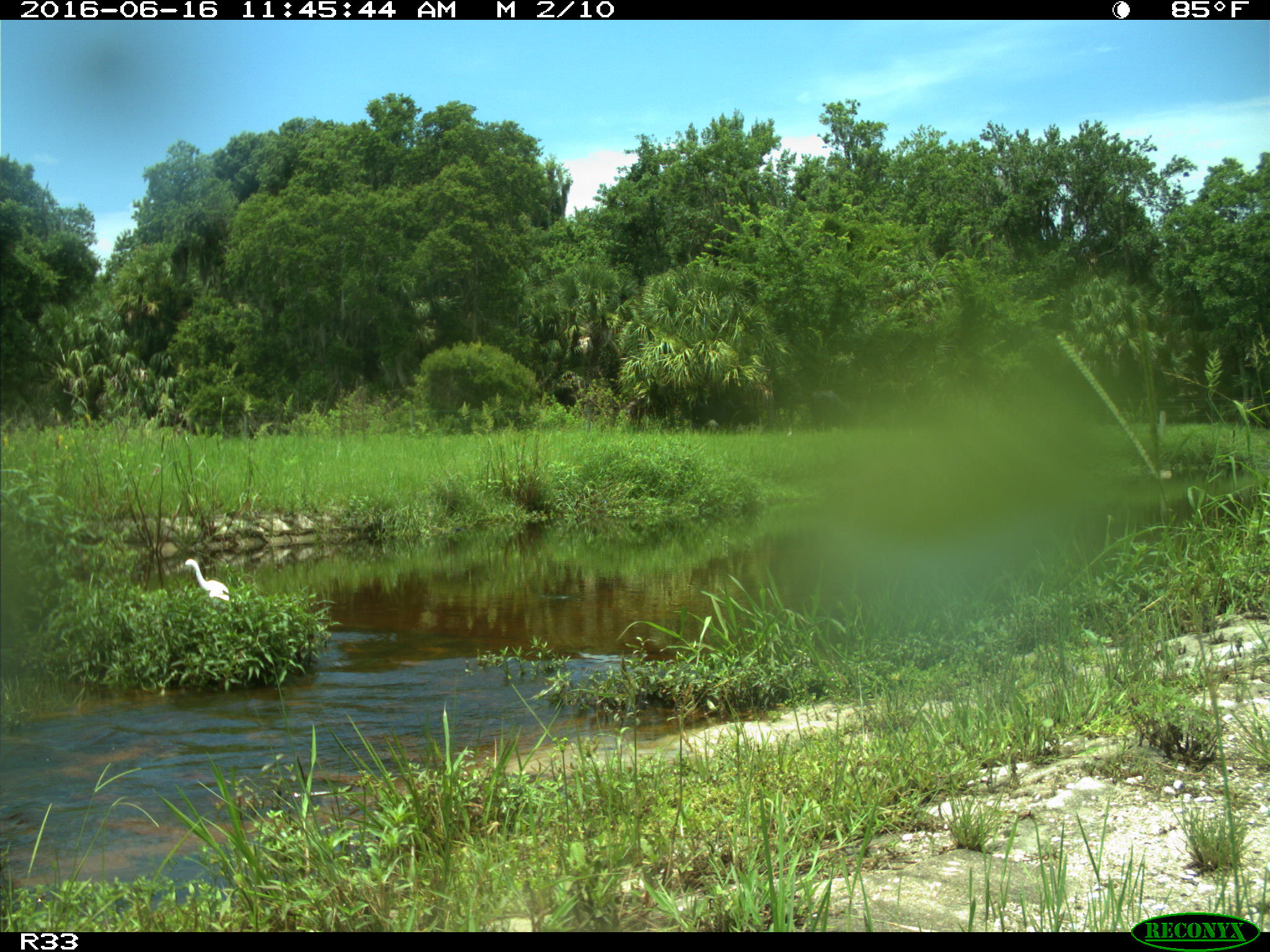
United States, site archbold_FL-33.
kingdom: Animalia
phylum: Chordata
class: Aves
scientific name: Aves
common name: birds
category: unidentified bird